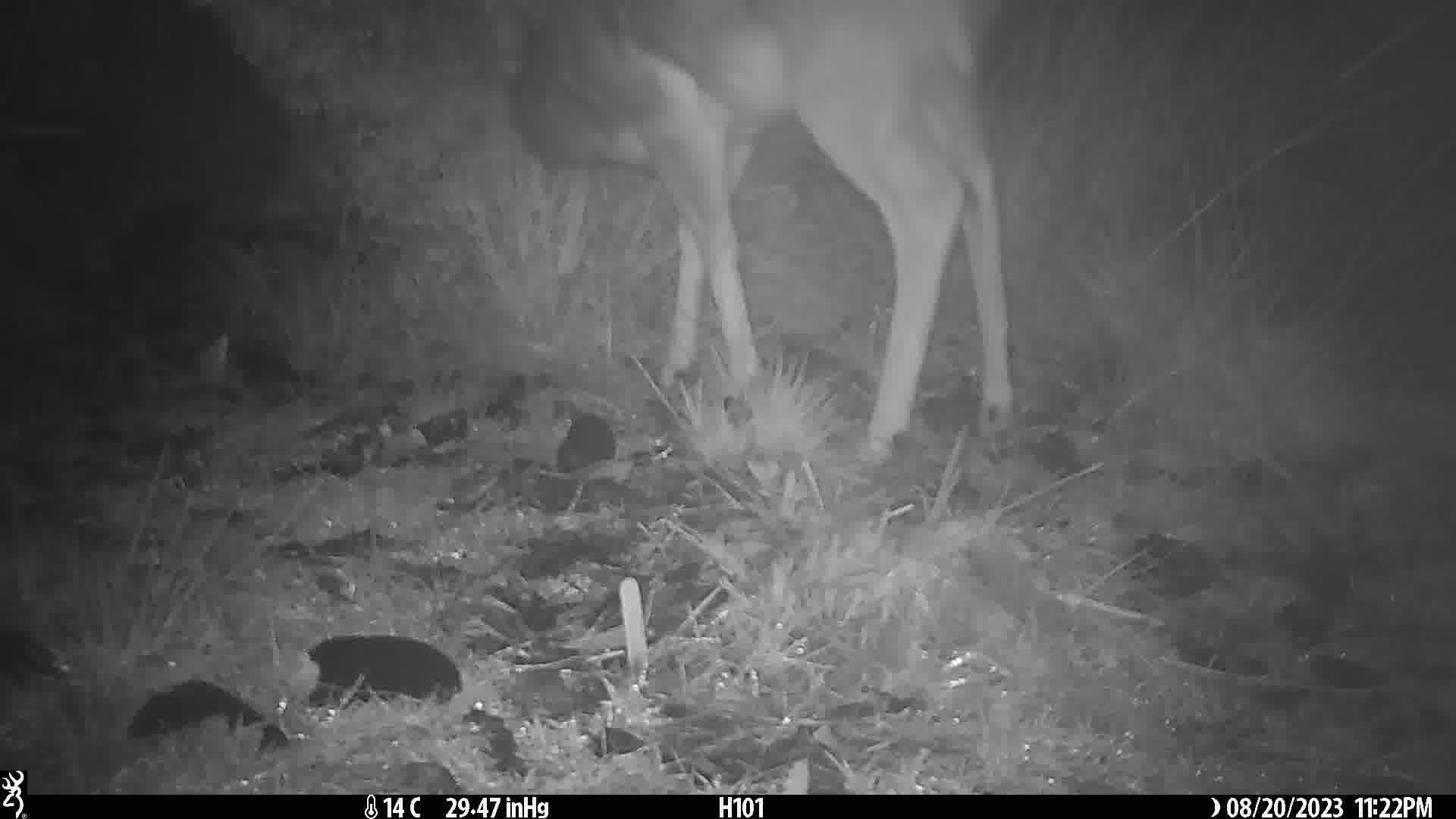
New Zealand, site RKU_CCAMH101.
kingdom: Animalia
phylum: Chordata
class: Mammalia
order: Artiodactyla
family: Cervidae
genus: Odocoileus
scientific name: Odocoileus virginianus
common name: white-tailed deer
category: white tailed deer